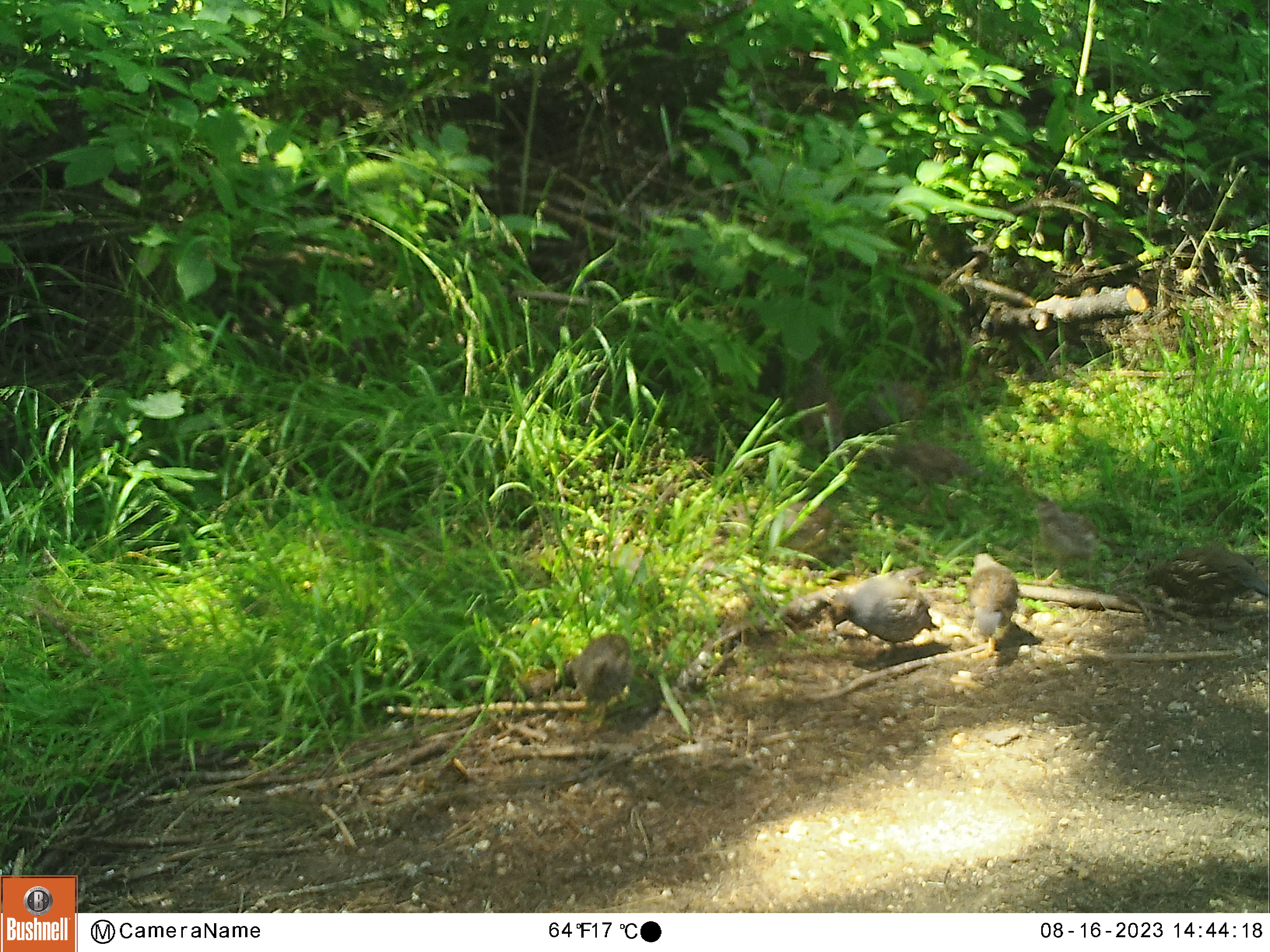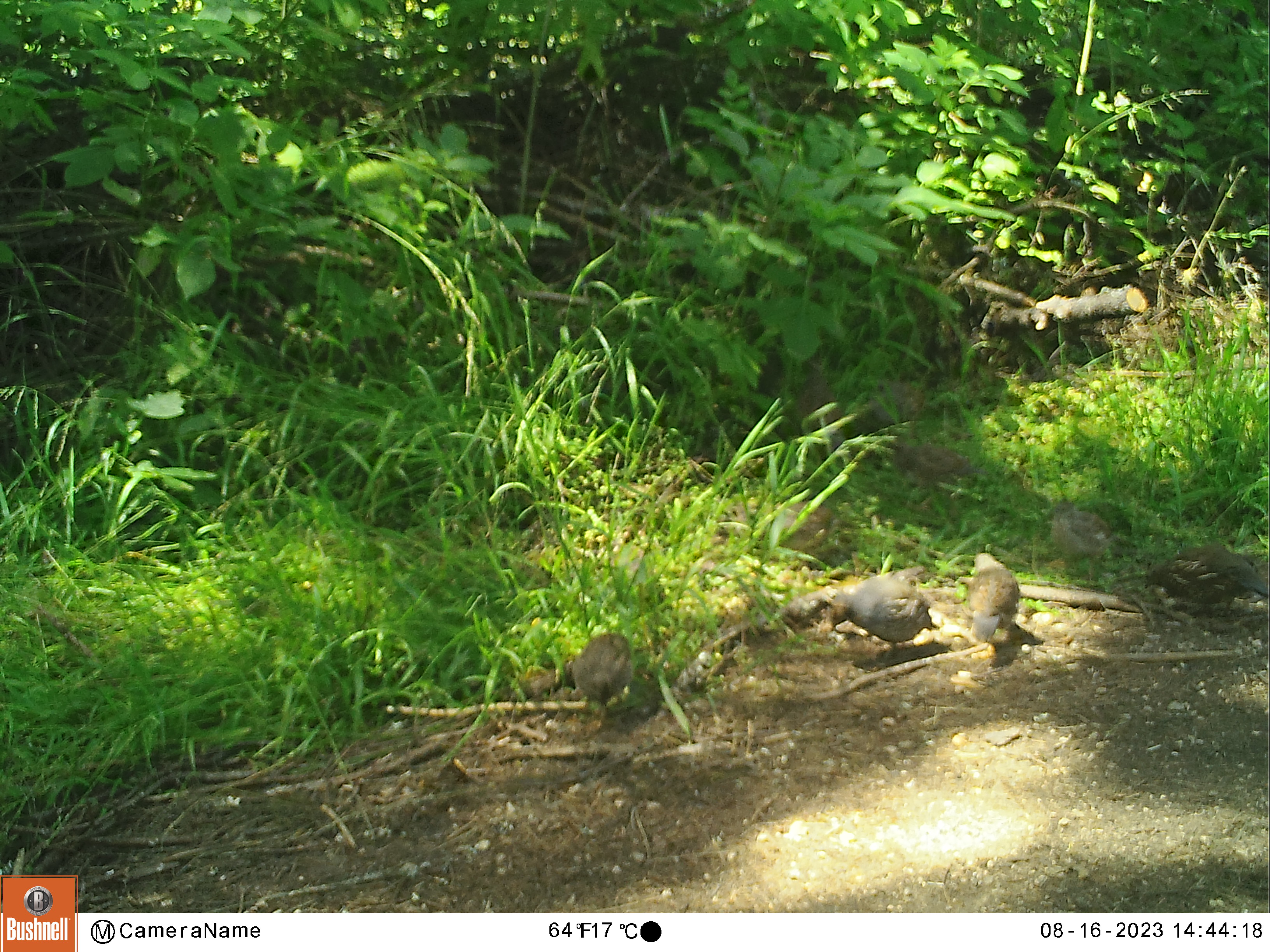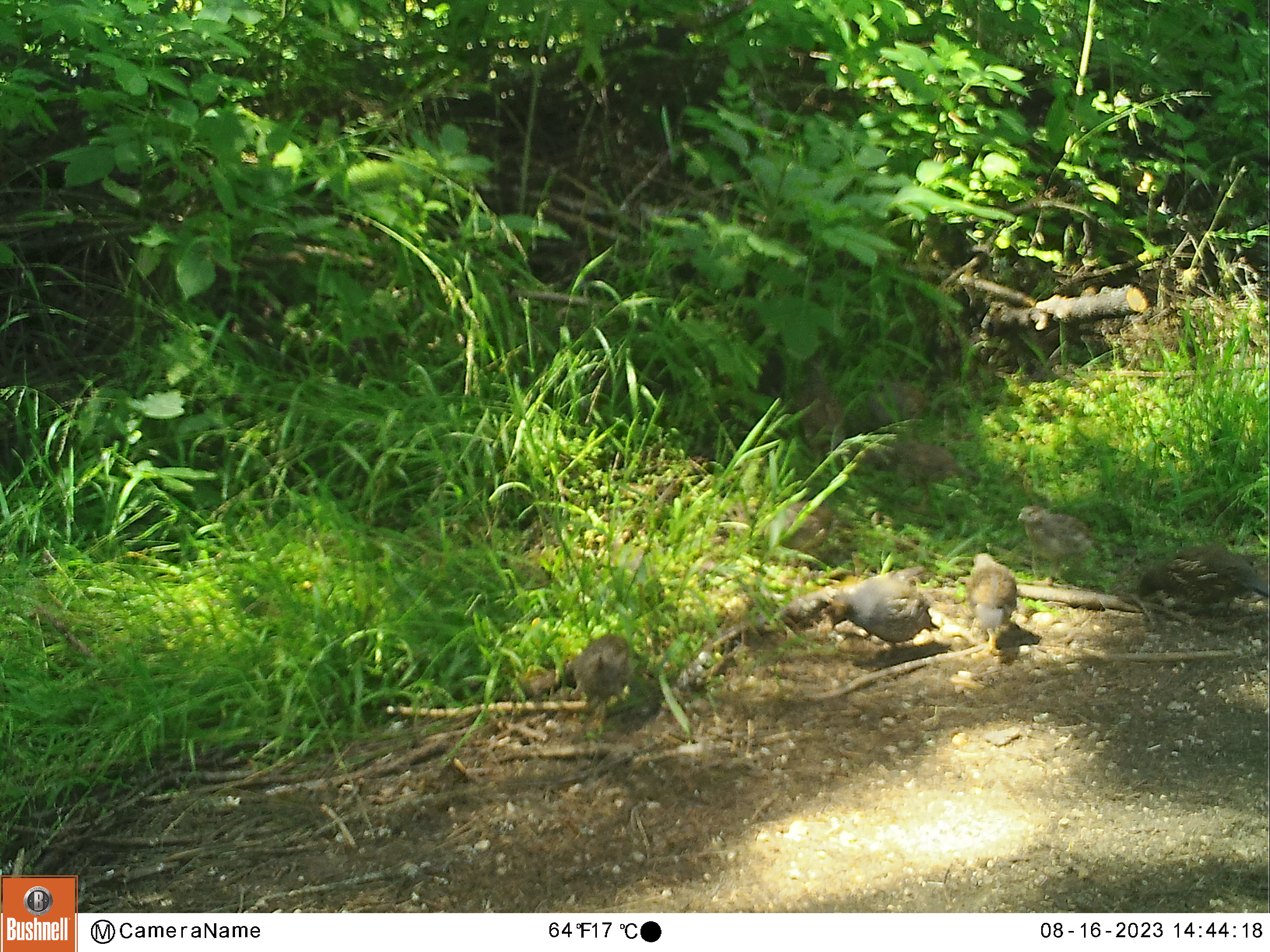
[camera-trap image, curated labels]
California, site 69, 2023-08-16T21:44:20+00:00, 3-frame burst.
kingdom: Animalia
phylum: Chordata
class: Aves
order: Galliformes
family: Odontophoridae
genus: Callipepla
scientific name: Callipepla californica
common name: california quail